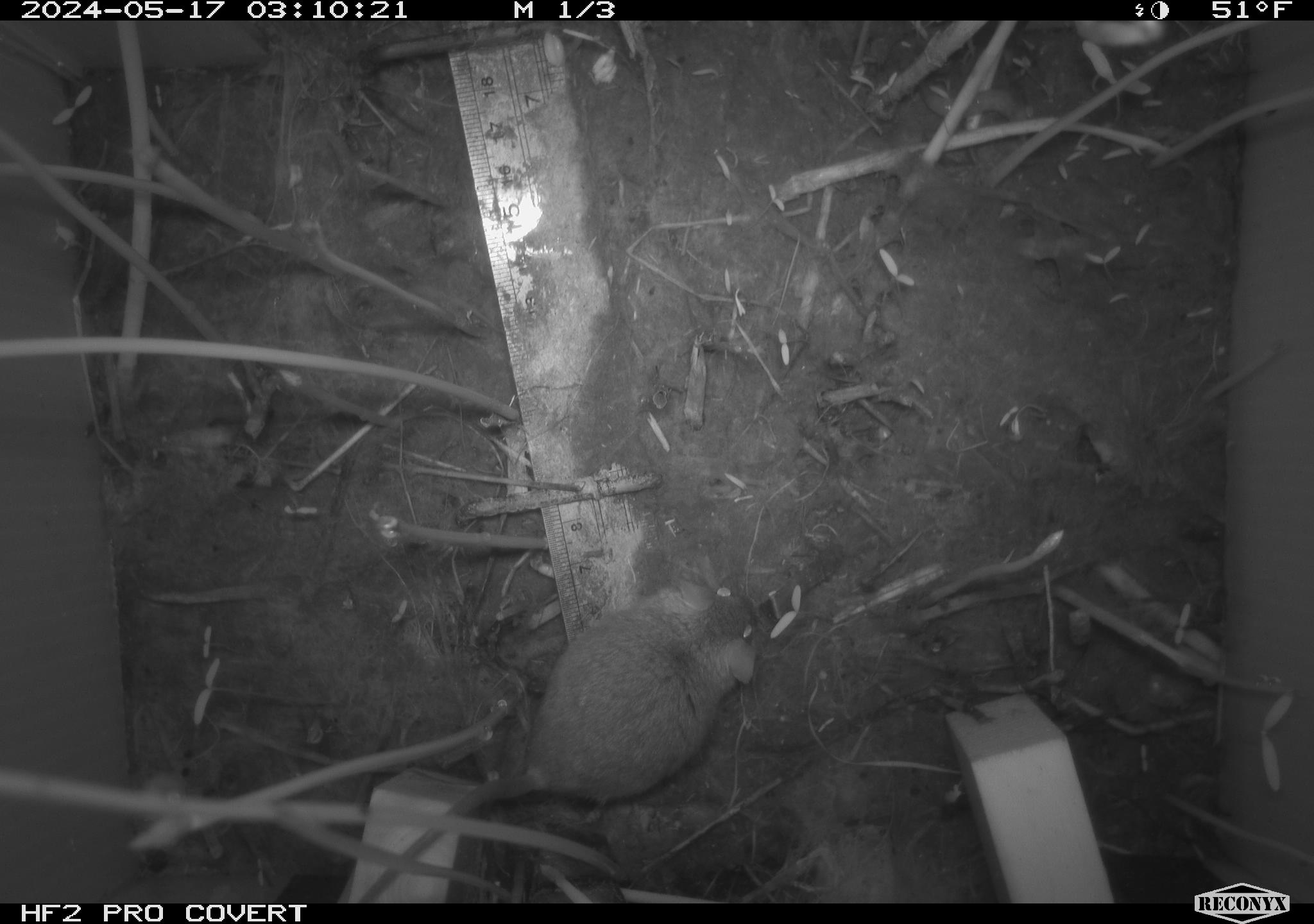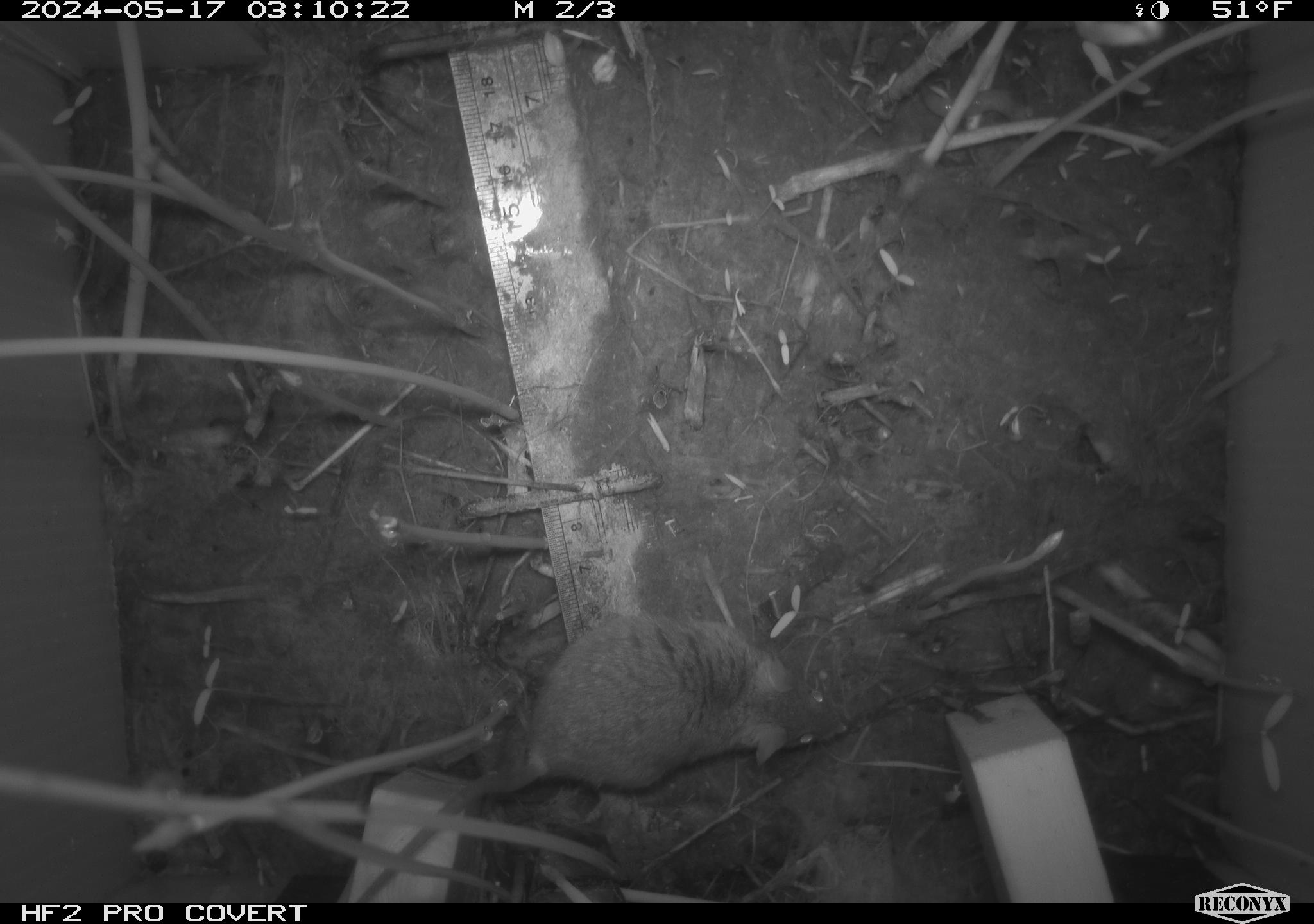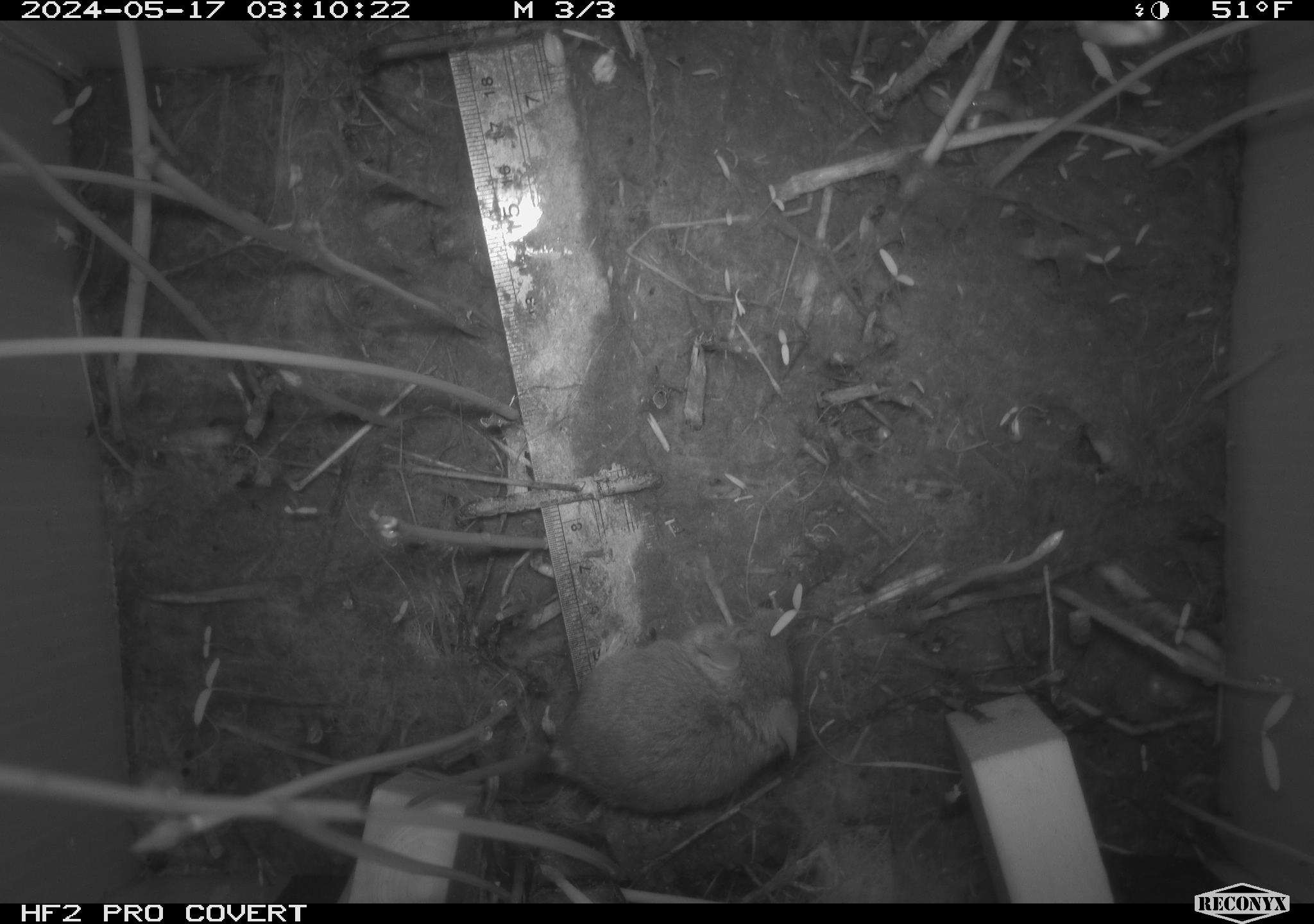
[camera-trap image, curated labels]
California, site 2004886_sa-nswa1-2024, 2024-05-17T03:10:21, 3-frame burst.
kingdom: Animalia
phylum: Chordata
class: Mammalia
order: Rodentia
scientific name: Rodentia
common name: mouse species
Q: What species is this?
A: Mouse species (Rodentia).